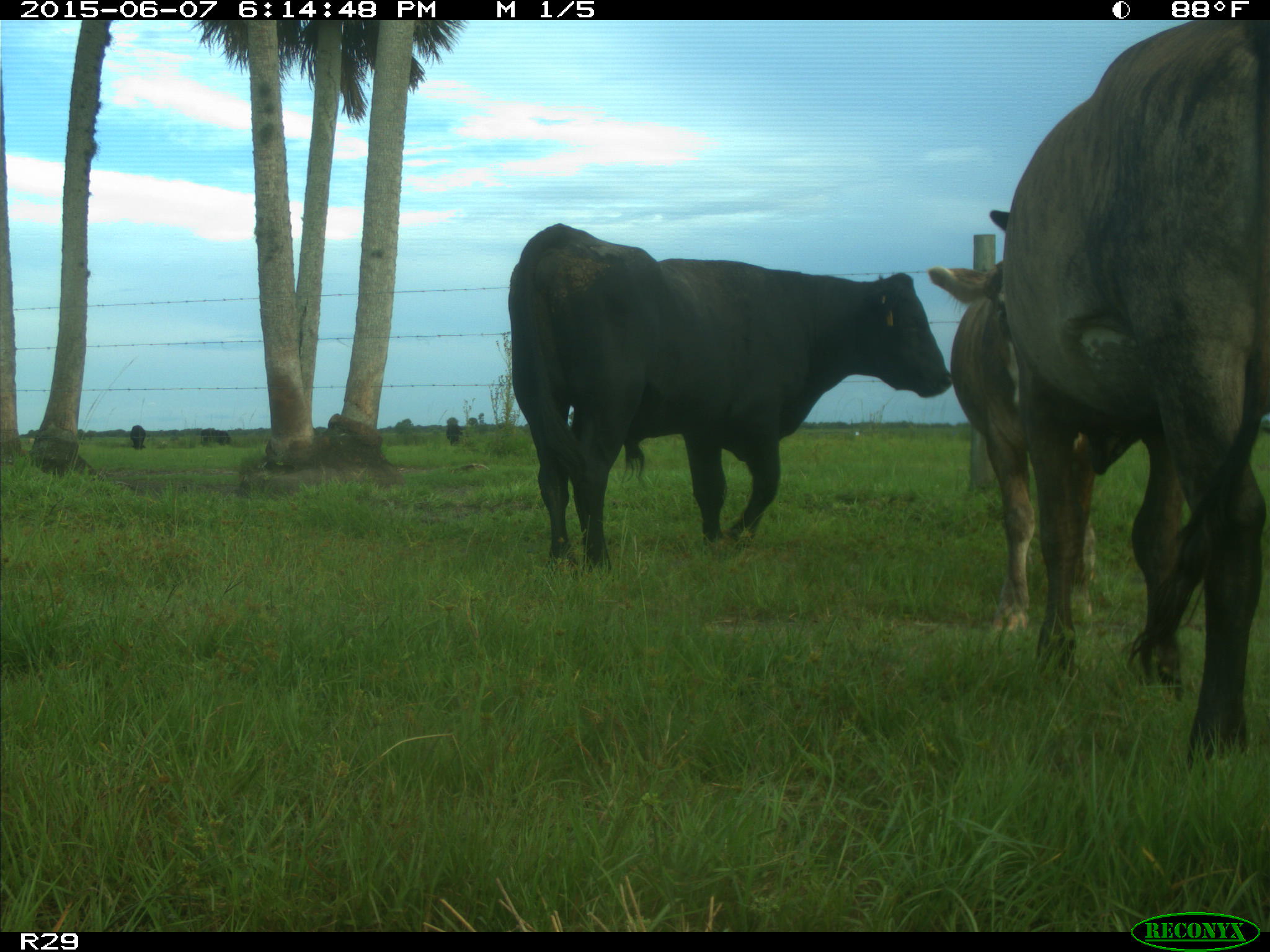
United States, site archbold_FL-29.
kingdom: Animalia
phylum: Chordata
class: Mammalia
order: Artiodactyla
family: Bovidae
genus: Bos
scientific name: Bos taurus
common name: domestic cow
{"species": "Bos taurus (domestic cow)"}